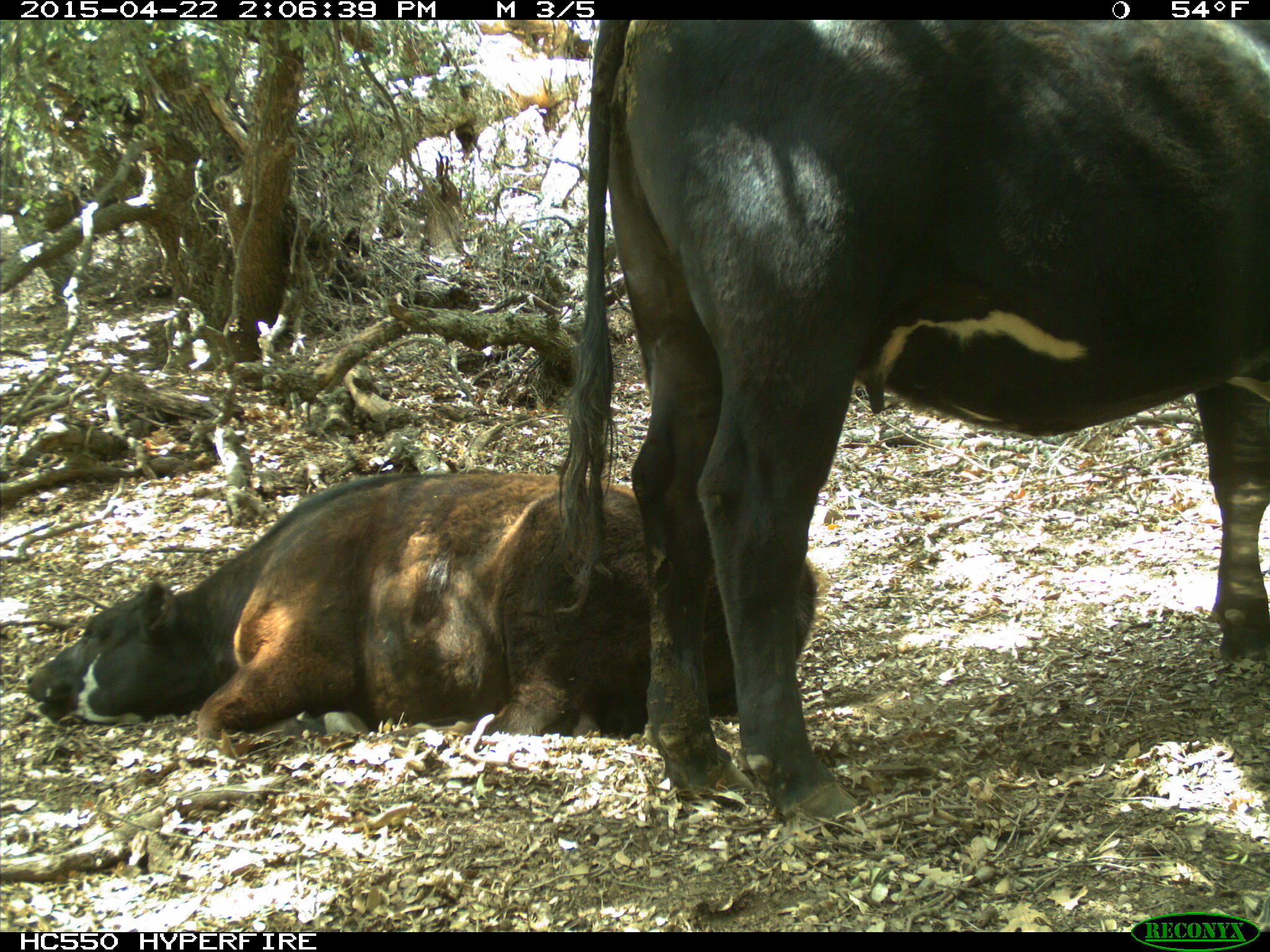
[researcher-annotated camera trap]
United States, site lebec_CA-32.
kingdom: Animalia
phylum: Chordata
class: Mammalia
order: Artiodactyla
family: Bovidae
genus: Bos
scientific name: Bos taurus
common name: domestic cow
Bos taurus (domestic cow).